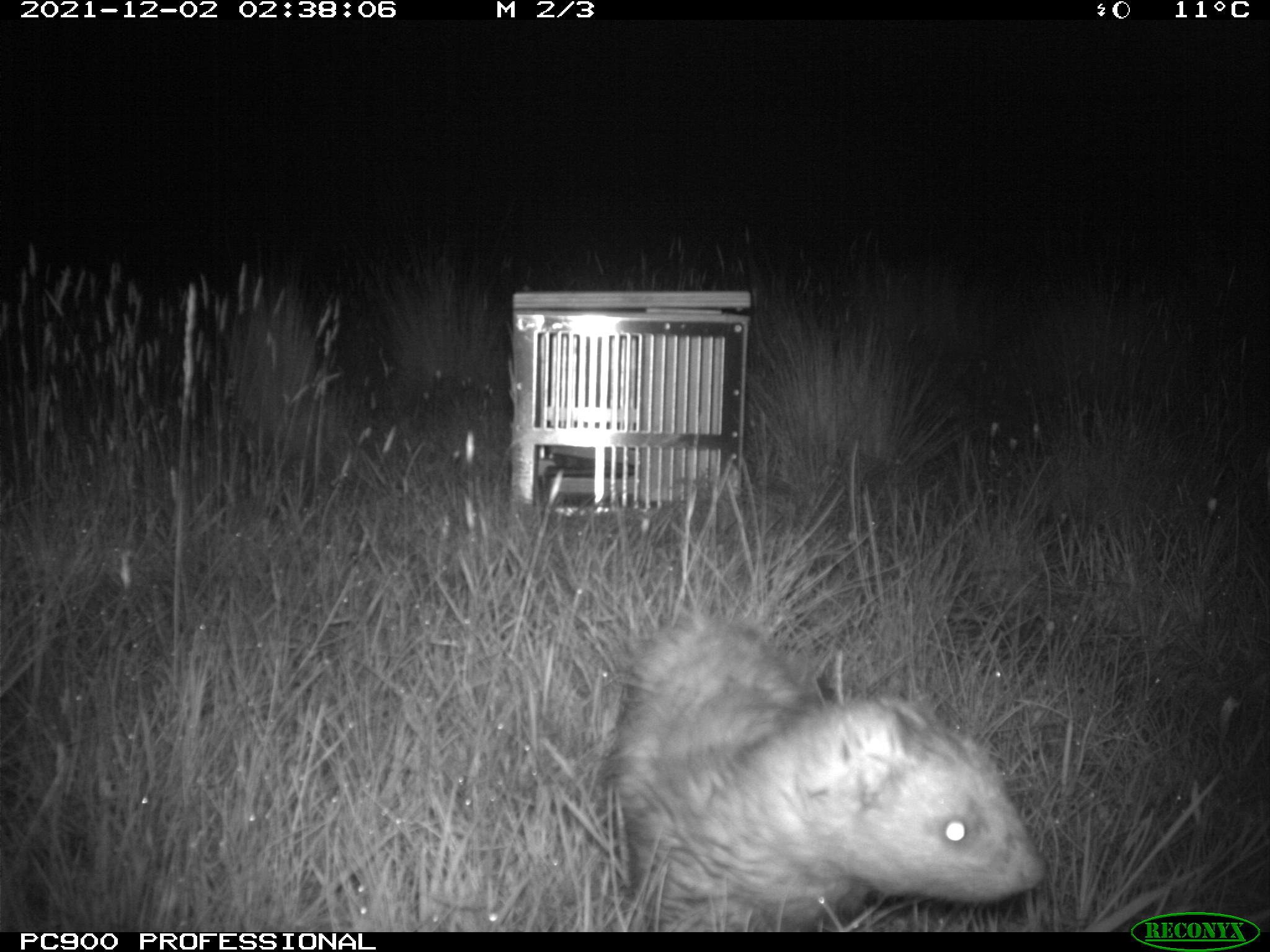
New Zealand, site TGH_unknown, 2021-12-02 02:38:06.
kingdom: Animalia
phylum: Chordata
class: Mammalia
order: Carnivora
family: Mustelidae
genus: Mustela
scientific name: Mustela furo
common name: ferret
Ferret (Mustela furo).